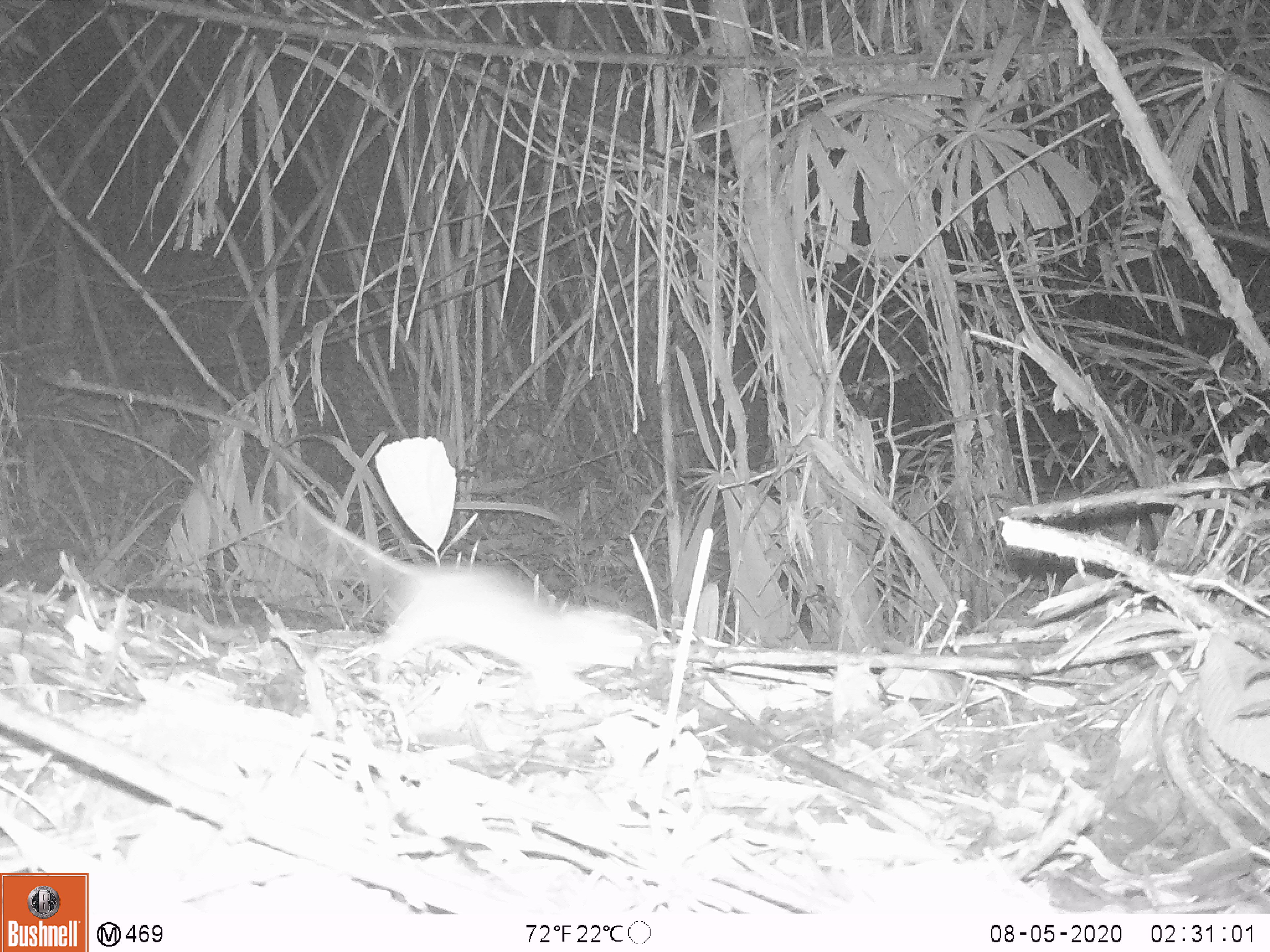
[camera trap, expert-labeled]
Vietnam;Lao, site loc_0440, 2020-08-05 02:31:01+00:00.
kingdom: Animalia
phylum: Chordata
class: Mammalia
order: Rodentia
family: Muridae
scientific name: Muridae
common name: old-world mice and rats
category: unidentified murid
Unidentified murid (old-world mice and rats) (Muridae). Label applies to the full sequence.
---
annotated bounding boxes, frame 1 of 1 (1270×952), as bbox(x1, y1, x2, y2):
unidentified murid: bbox(291, 483, 644, 701)